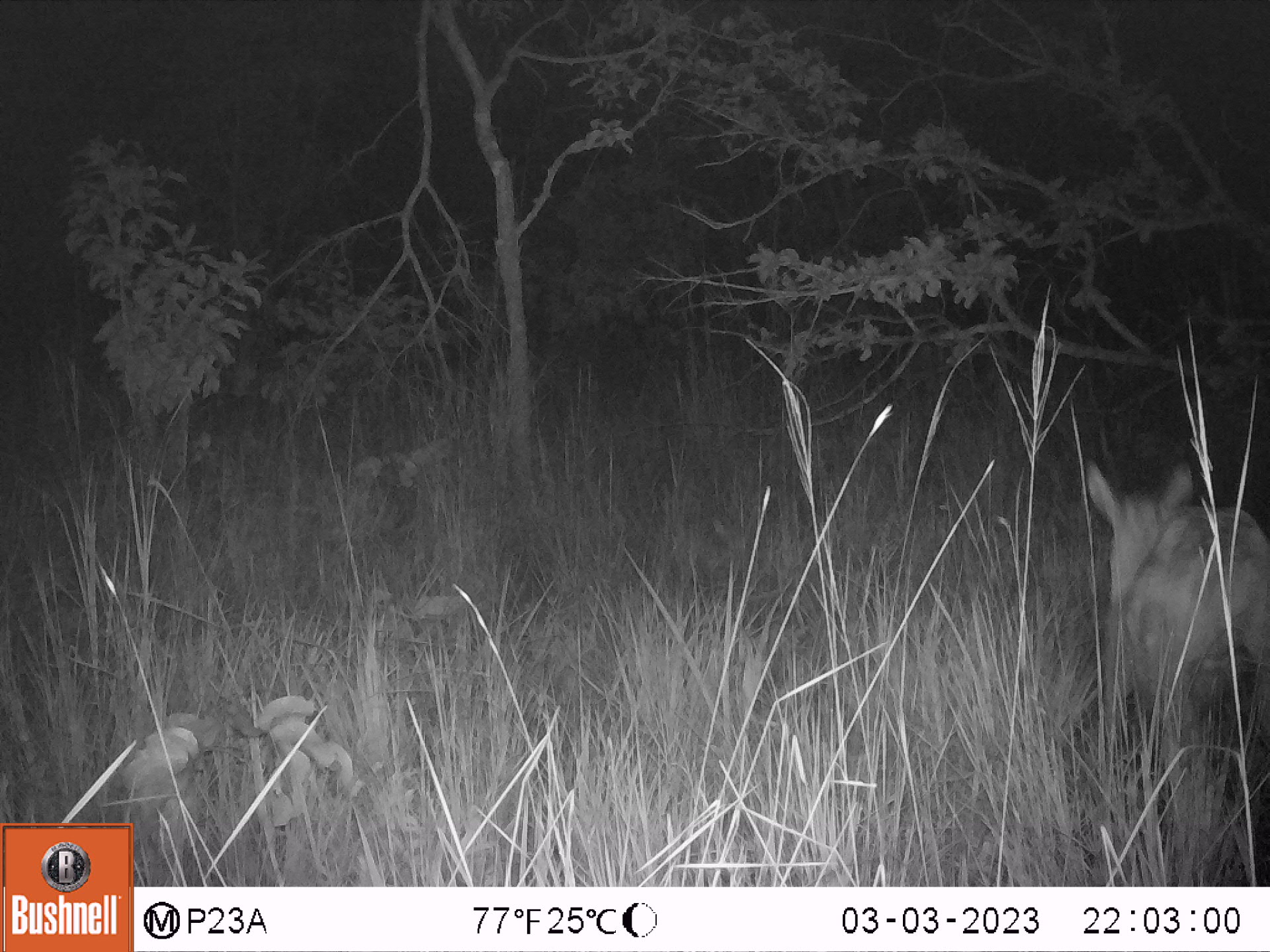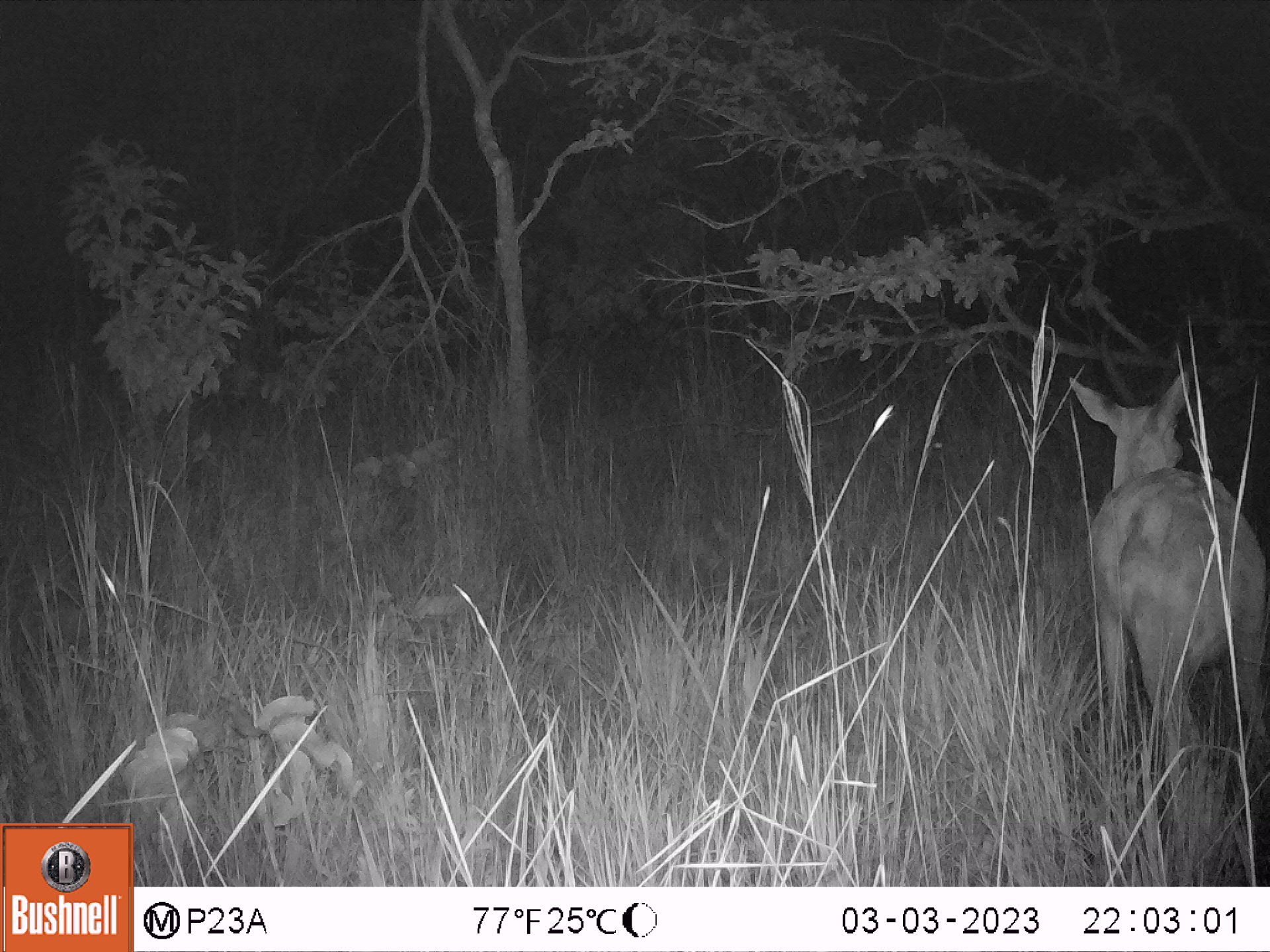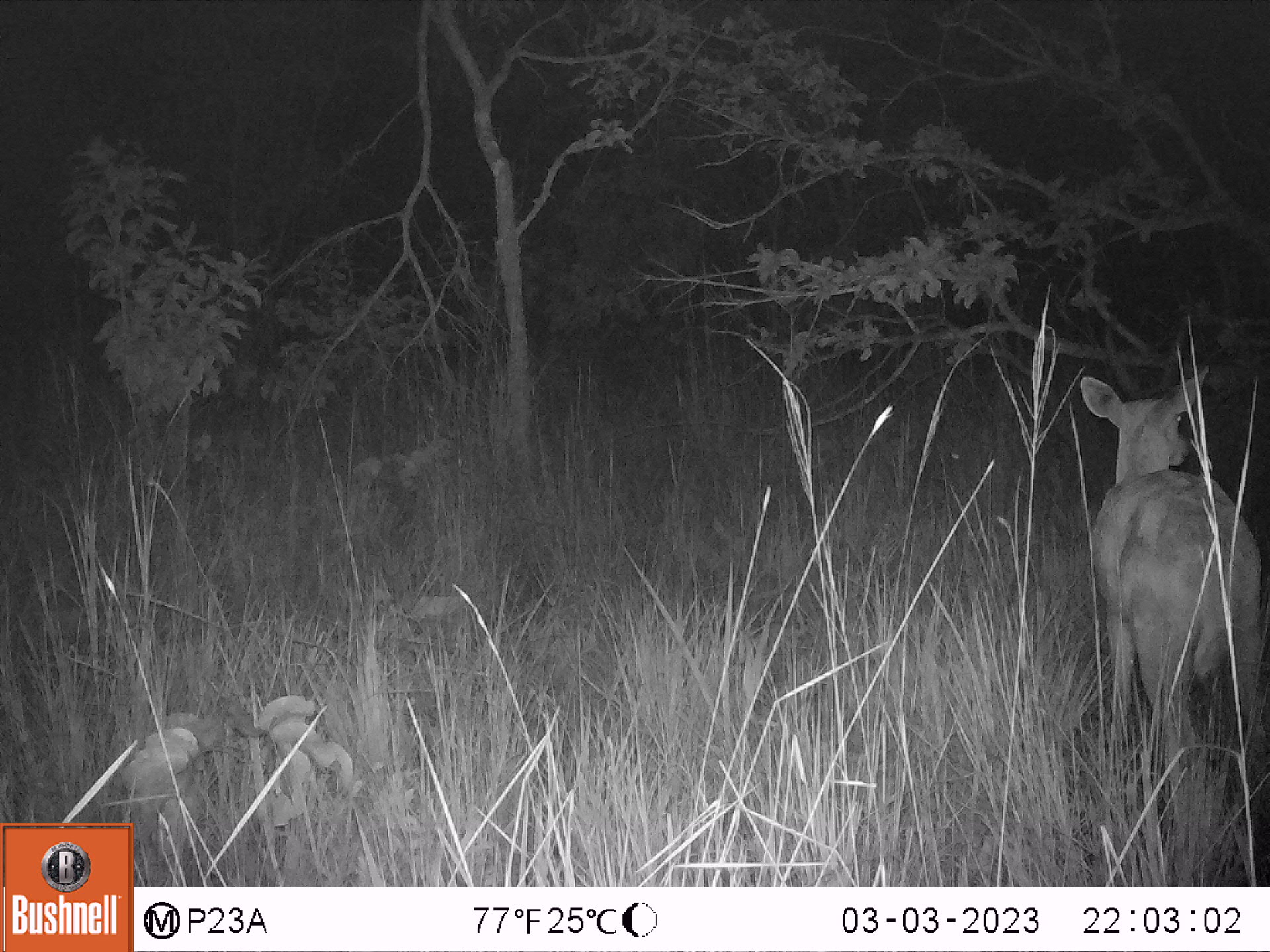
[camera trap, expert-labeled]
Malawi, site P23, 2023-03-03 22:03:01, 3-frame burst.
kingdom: Animalia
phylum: Chordata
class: Mammalia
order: Artiodactyla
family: Bovidae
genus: Redunca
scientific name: Redunca arundinum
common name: southern reedbuck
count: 1